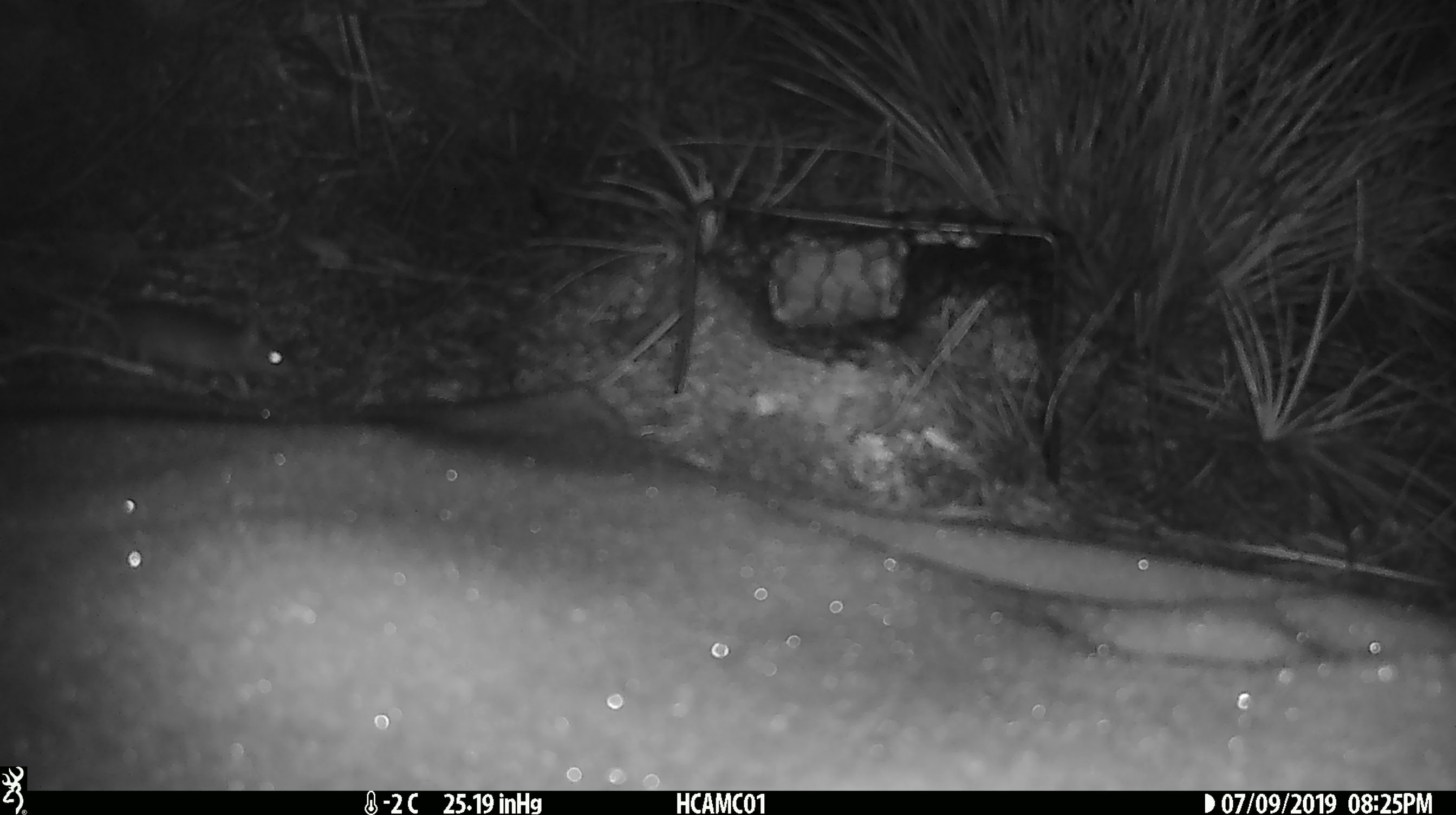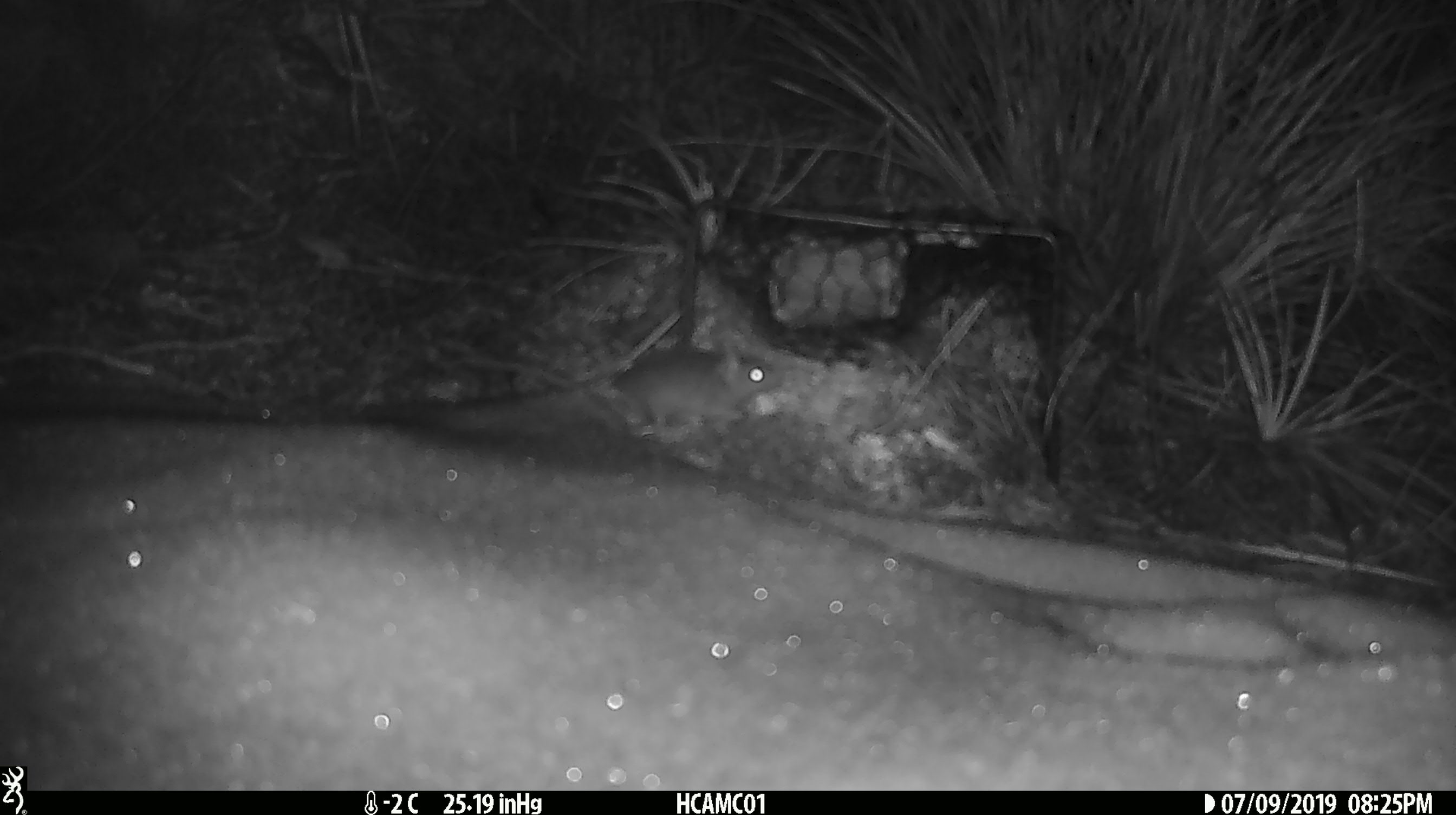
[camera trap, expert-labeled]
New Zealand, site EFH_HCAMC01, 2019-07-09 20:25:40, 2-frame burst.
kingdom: Animalia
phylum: Chordata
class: Mammalia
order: Rodentia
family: Muridae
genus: Mus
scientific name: Mus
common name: mouse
Mouse (Mus).